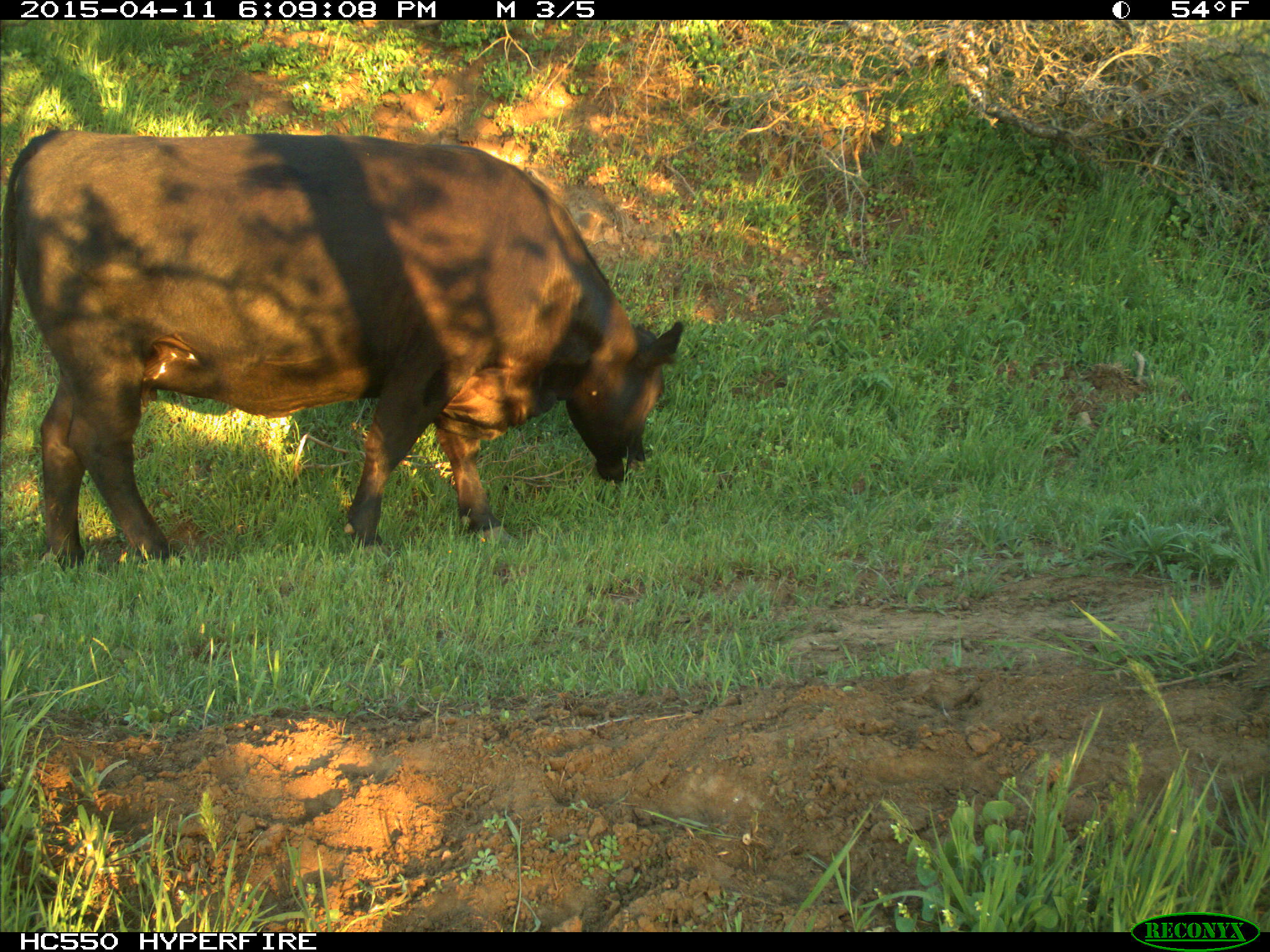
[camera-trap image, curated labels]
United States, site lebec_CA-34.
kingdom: Animalia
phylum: Chordata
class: Mammalia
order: Artiodactyla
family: Bovidae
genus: Bos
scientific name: Bos taurus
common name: domestic cow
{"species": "Bos taurus (domestic cow)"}